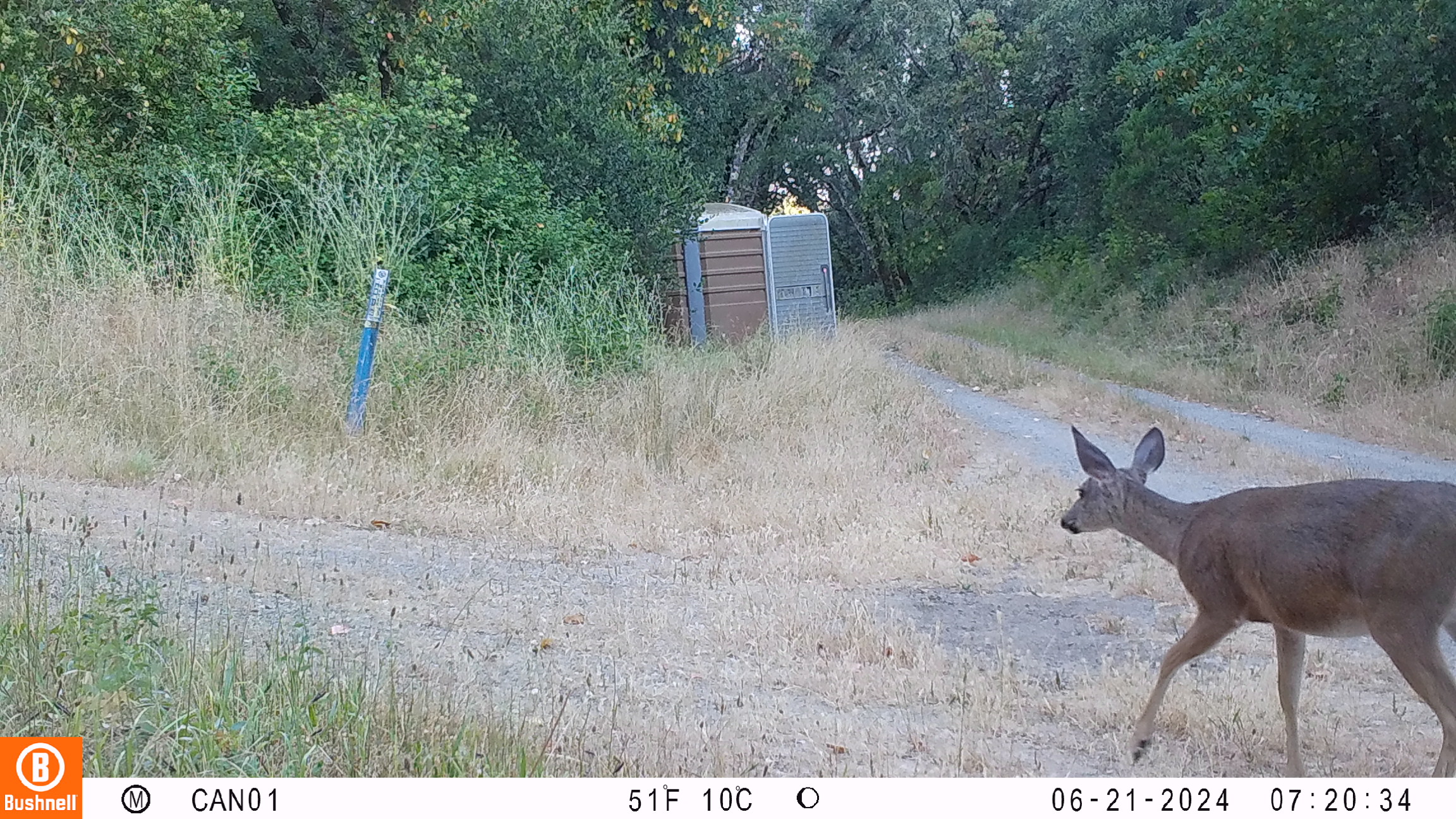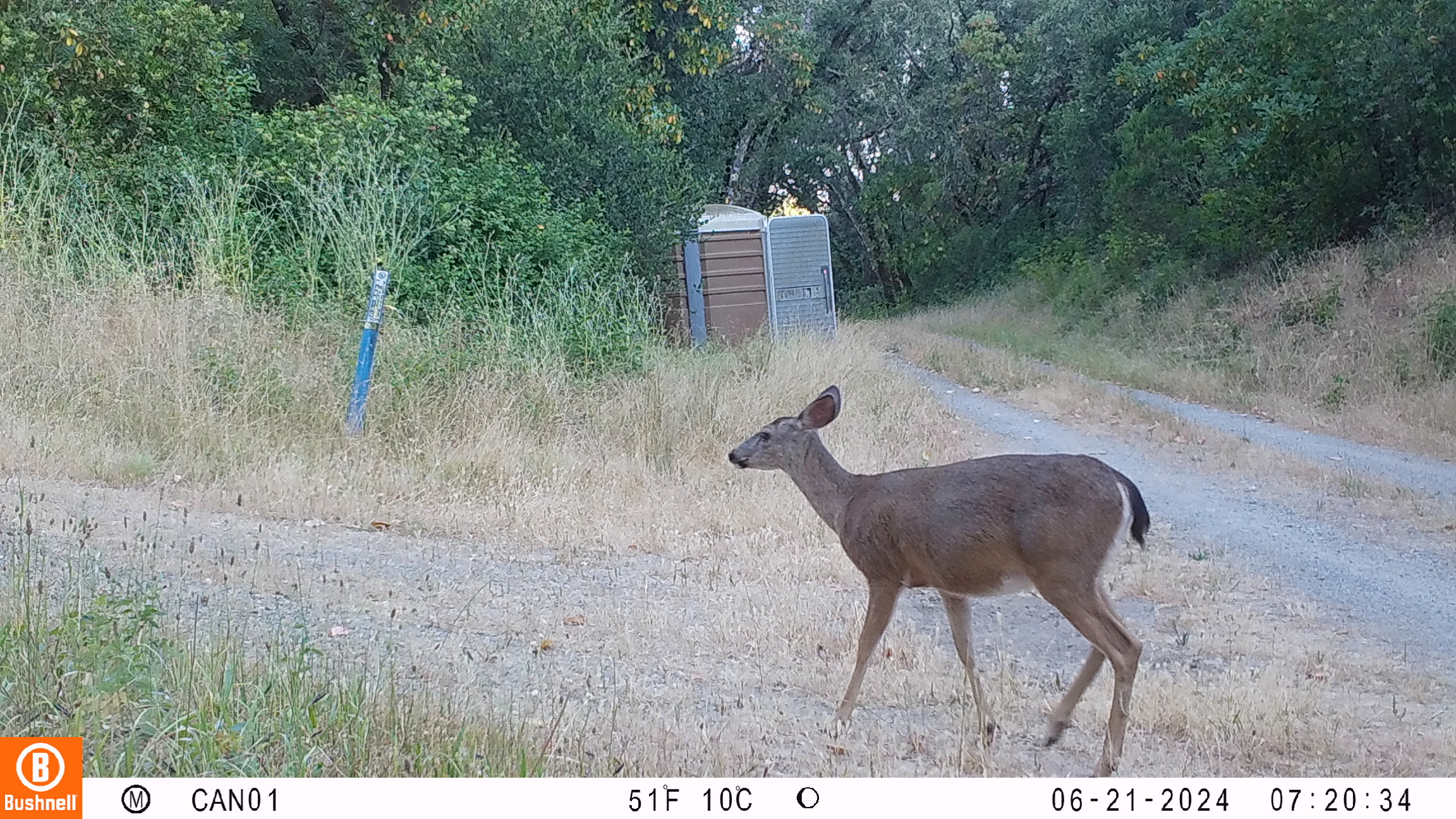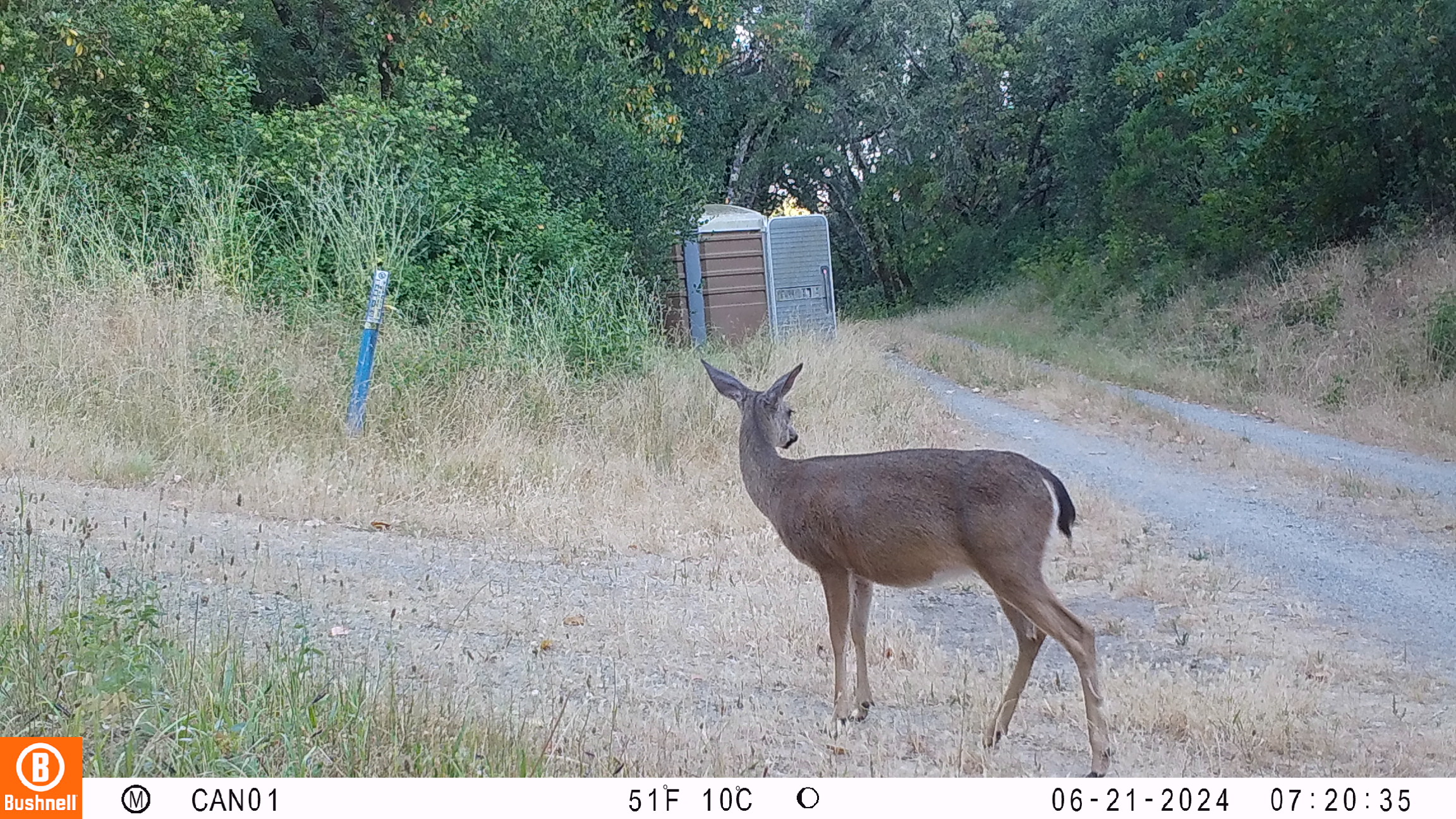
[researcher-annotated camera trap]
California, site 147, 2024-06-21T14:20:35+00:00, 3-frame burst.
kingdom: Animalia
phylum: Chordata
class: Mammalia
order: Artiodactyla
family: Cervidae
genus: Odocoileus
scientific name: Odocoileus hemionus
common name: mule deer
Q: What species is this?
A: Mule deer (Odocoileus hemionus).